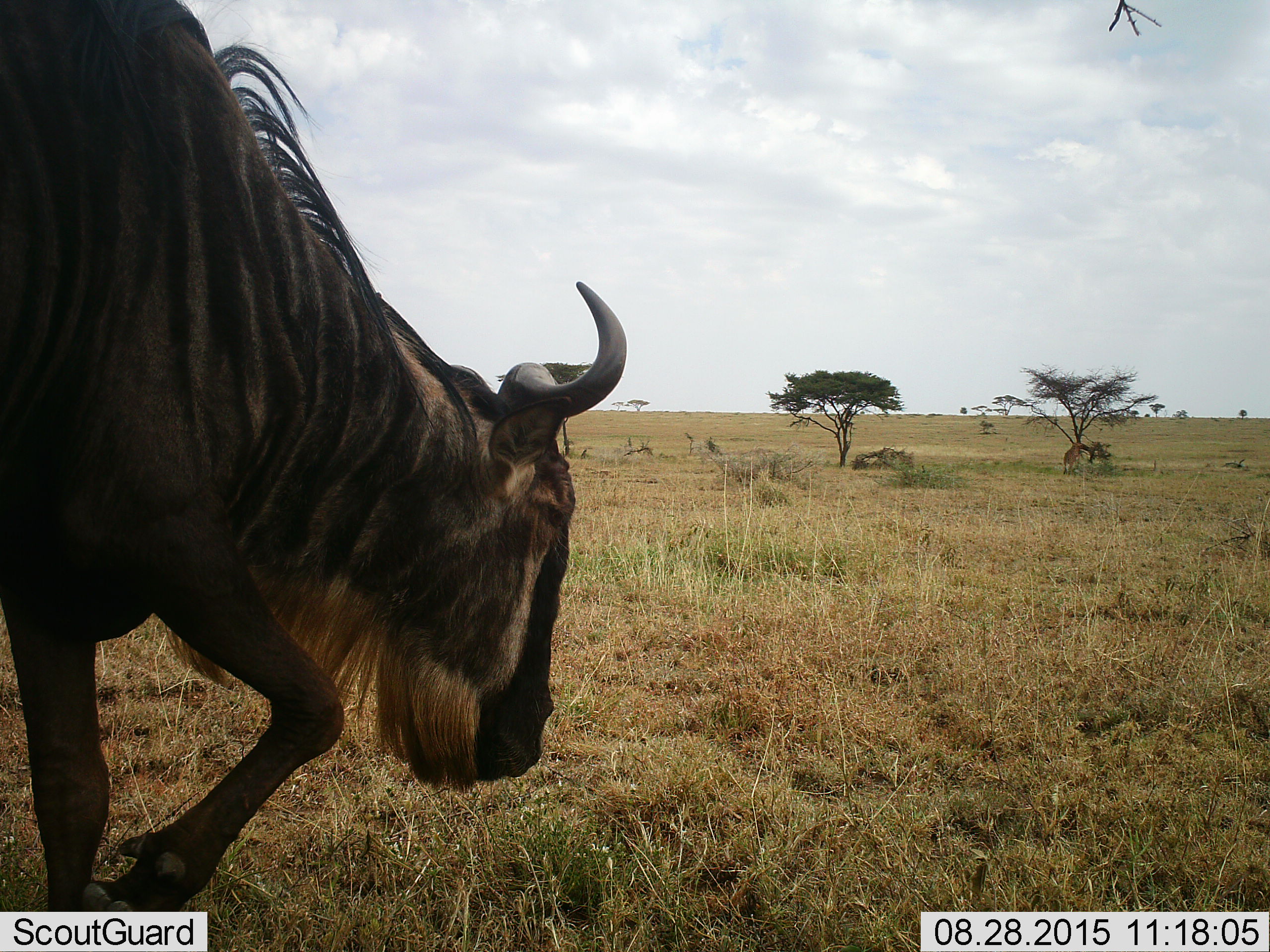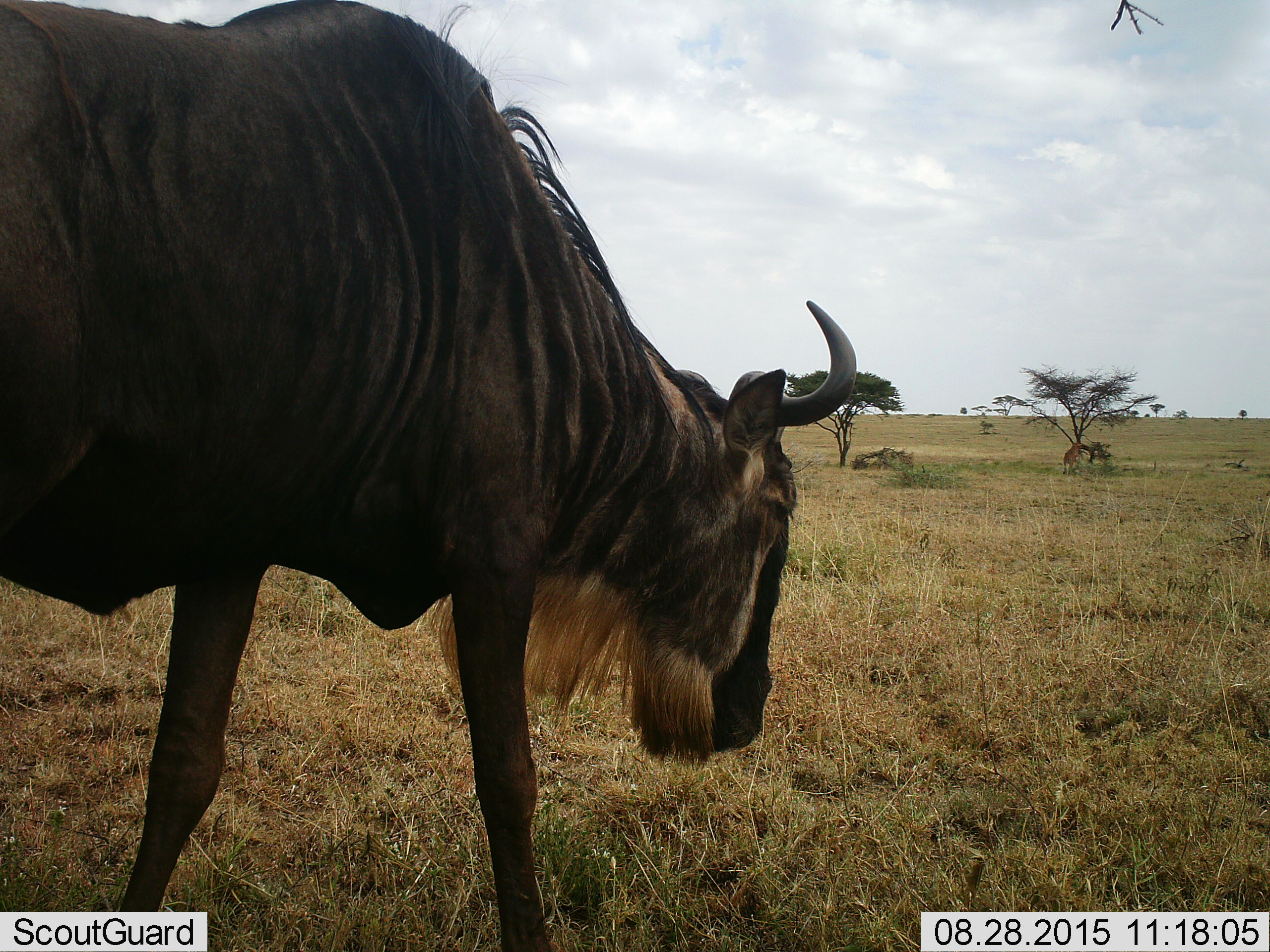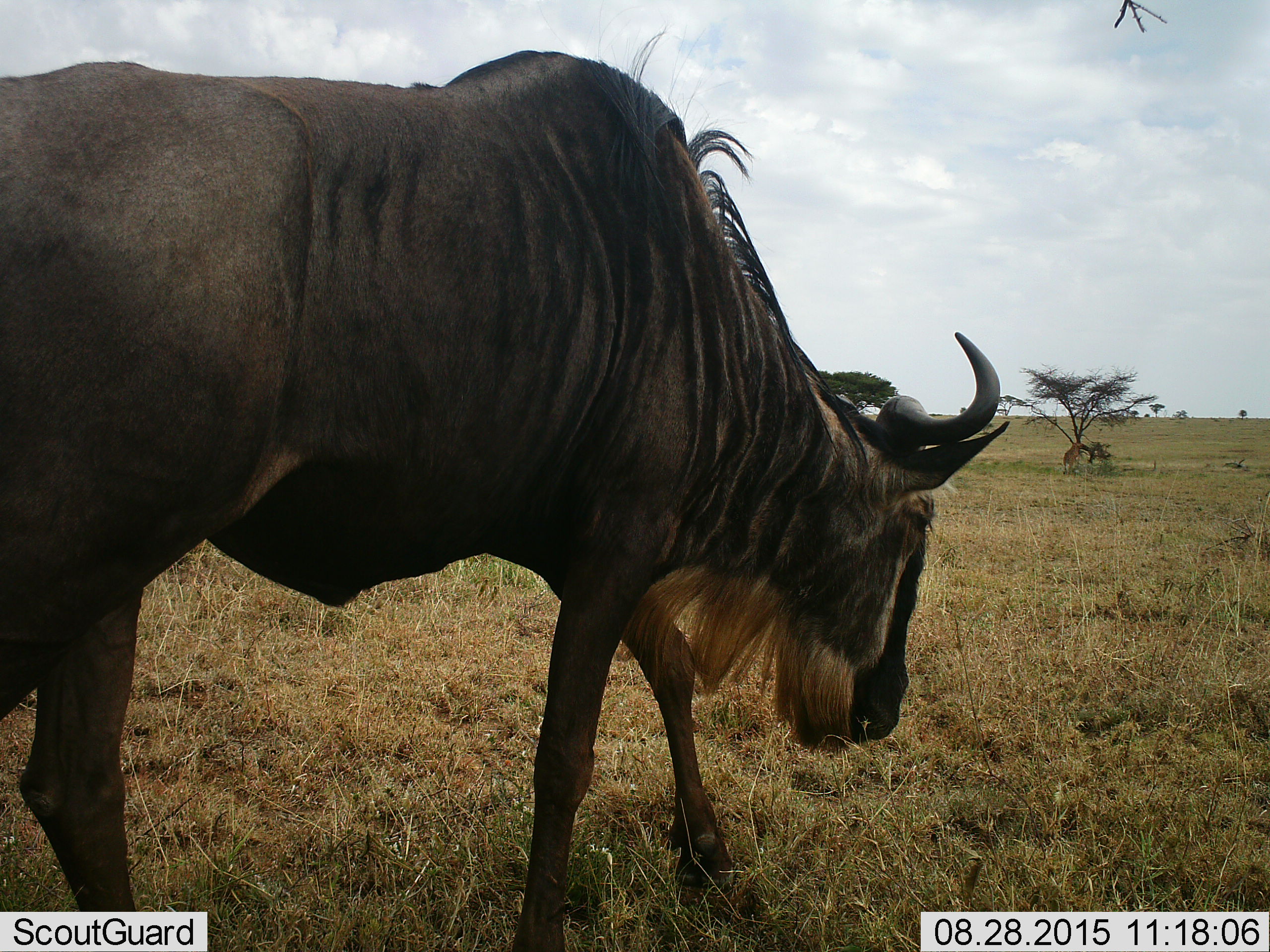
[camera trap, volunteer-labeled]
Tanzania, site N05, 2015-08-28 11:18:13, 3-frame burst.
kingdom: Animalia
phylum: Chordata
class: Mammalia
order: Artiodactyla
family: Bovidae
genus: Connochaetes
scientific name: Connochaetes taurinus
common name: blue wildebeest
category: wildebeest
Wildebeest (blue wildebeest) (Connochaetes taurinus), count 1. Behavior (volunteer vote fractions): standing 10%, resting 0%, moving 90%, interacting 0%. Young present (vote fraction): 0%. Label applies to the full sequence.